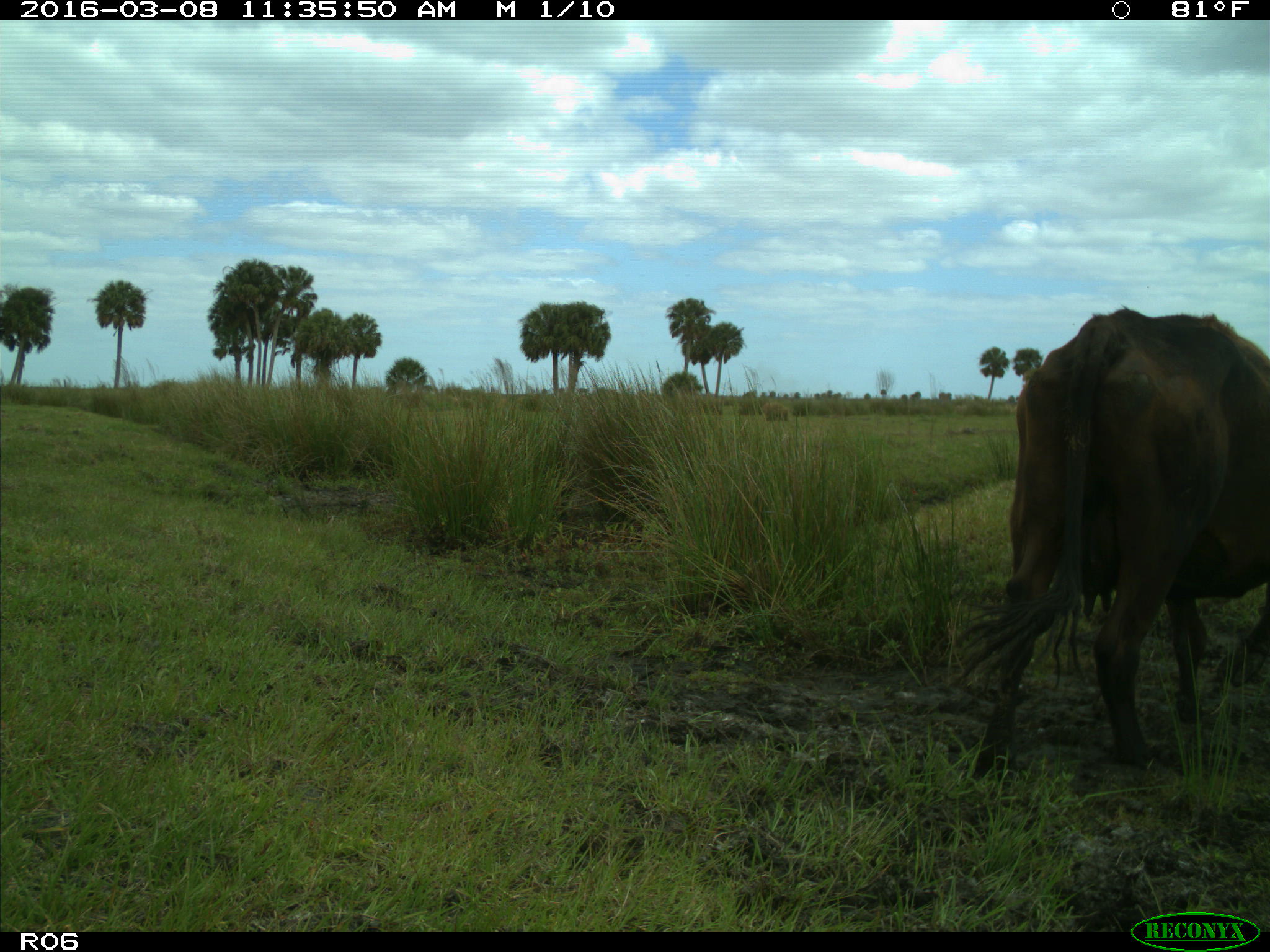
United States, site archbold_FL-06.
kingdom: Animalia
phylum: Chordata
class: Mammalia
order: Artiodactyla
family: Bovidae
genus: Bos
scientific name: Bos taurus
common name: domestic cow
Bos taurus (domestic cow).